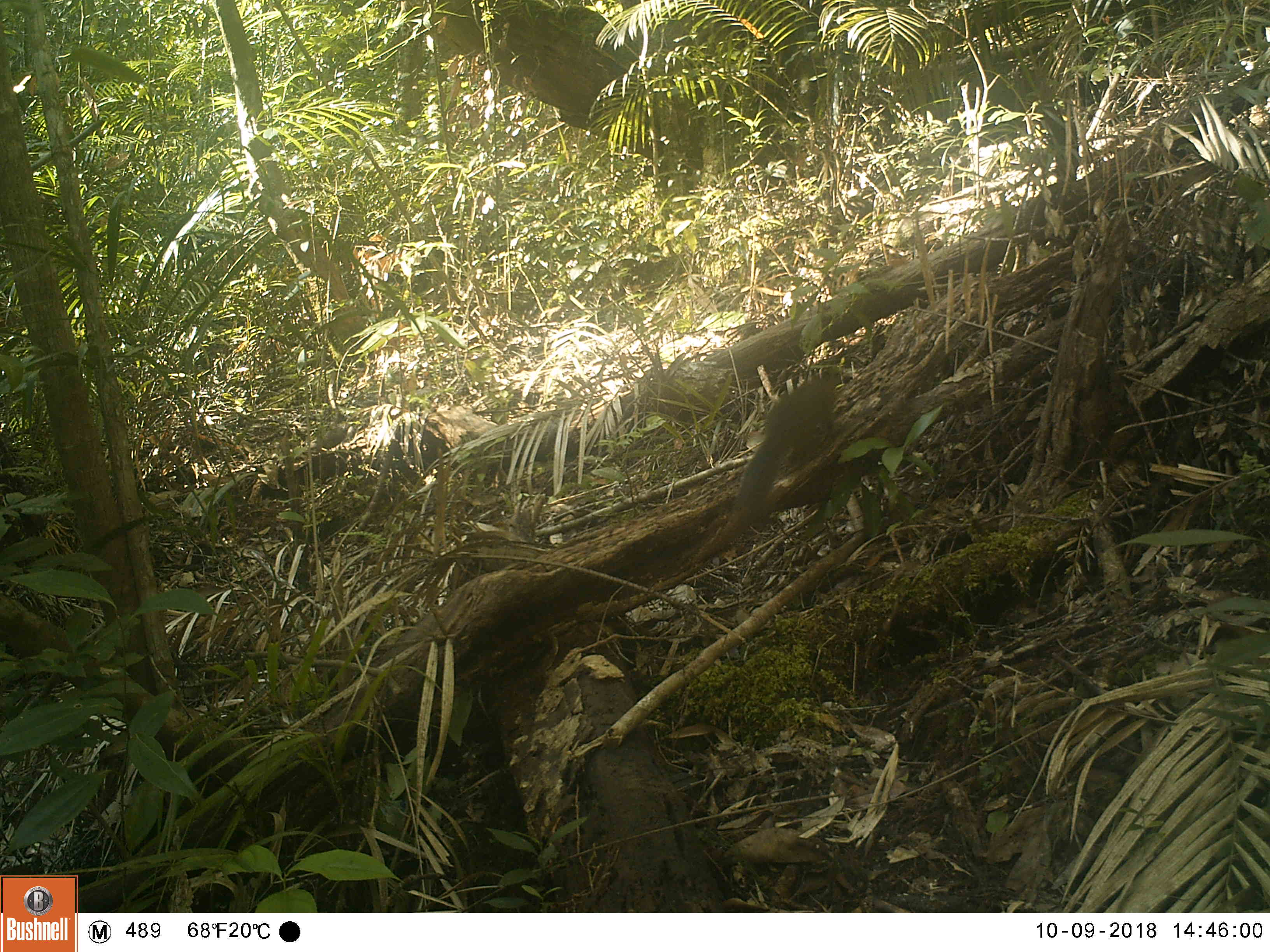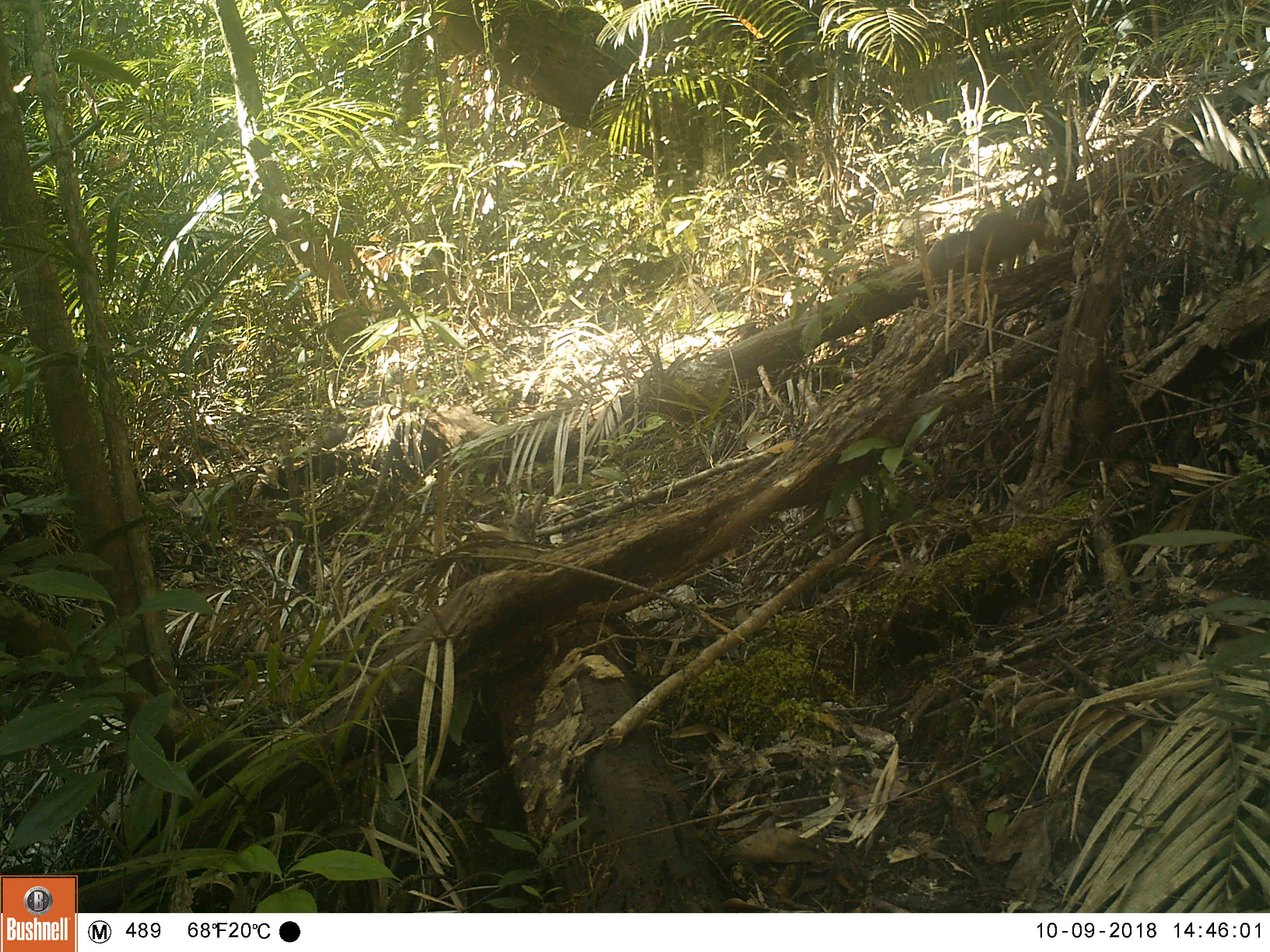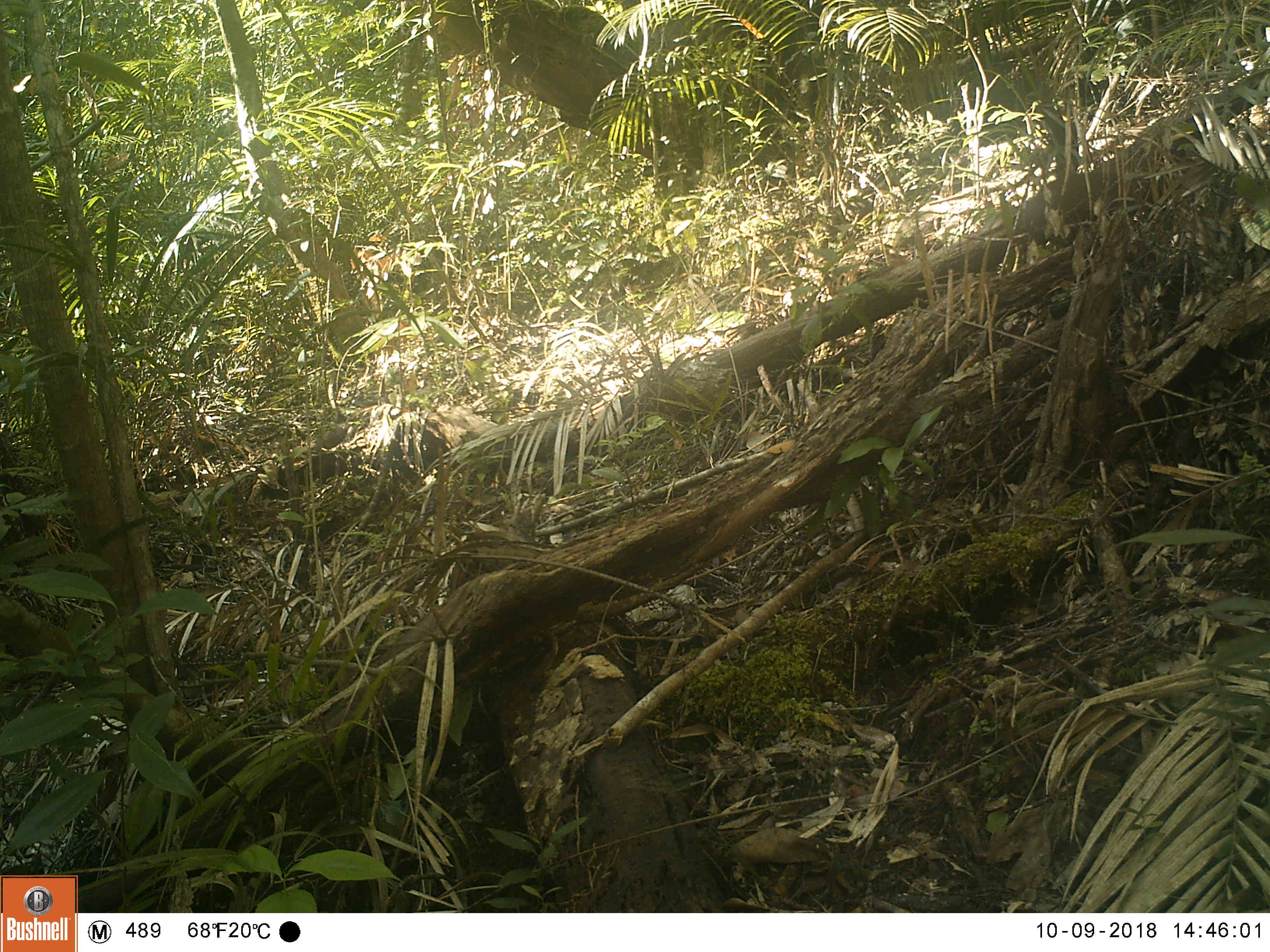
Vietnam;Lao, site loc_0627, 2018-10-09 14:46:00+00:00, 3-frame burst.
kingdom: Animalia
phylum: Chordata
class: Mammalia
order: Rodentia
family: Sciuridae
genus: Dremomys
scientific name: Dremomys rufigenis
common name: red-cheeked squirrel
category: red cheeked squirrel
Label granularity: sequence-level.